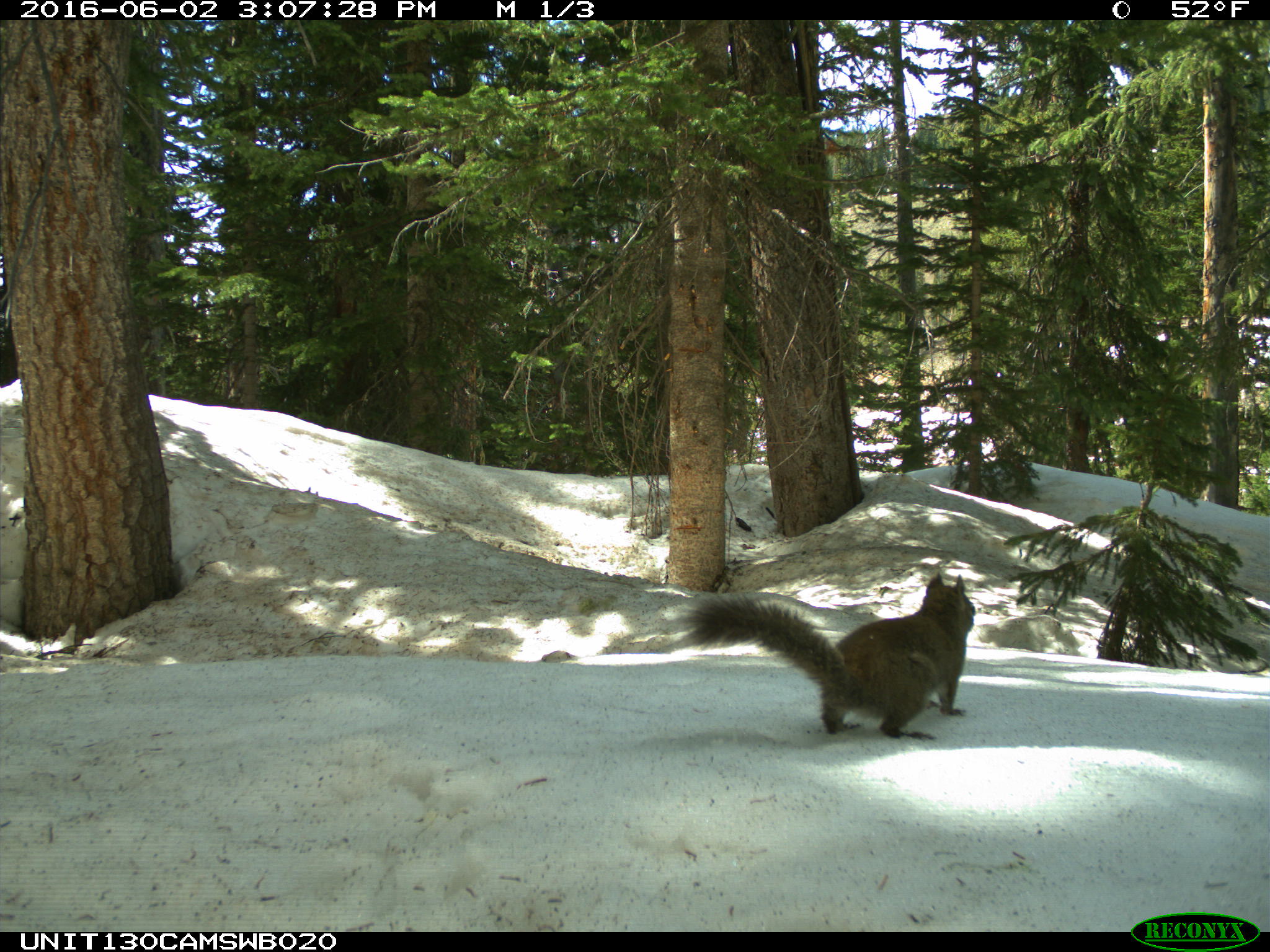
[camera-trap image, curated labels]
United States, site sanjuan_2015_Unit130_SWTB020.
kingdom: Animalia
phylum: Chordata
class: Mammalia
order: Rodentia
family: Sciuridae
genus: Tamiasciurus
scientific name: Tamiasciurus hudsonicus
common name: american red squirrel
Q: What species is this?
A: Tamiasciurus hudsonicus (american red squirrel).